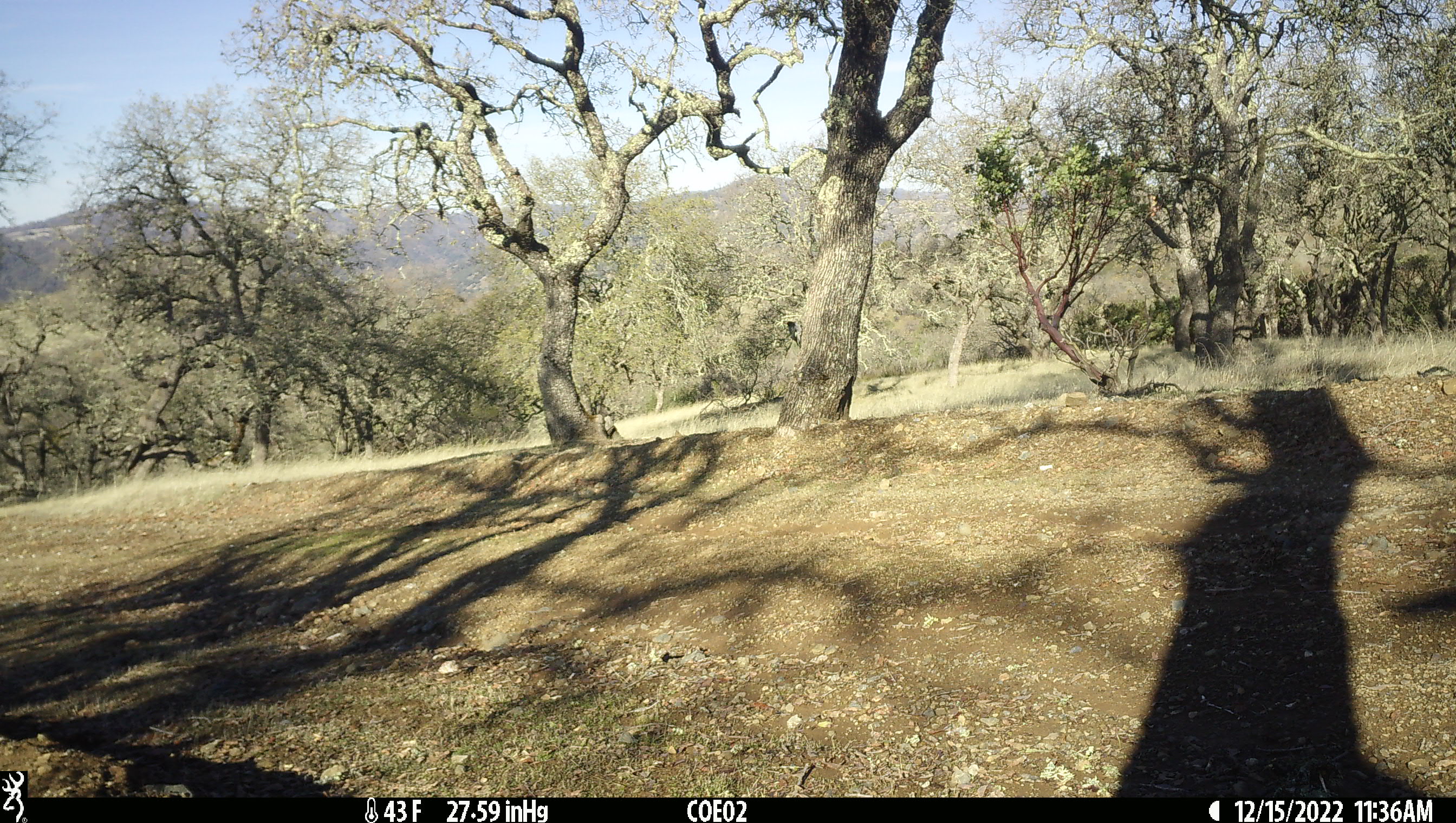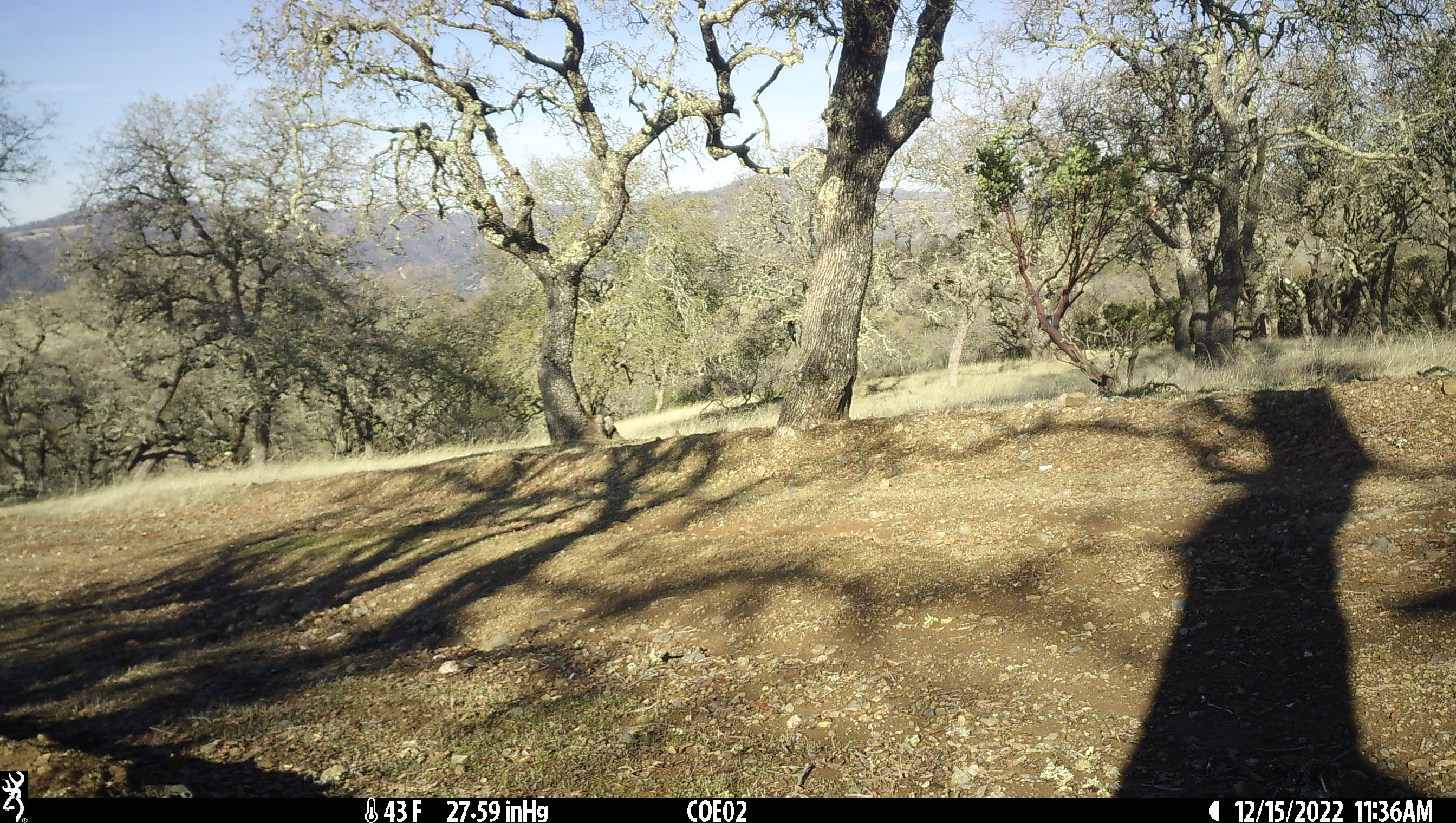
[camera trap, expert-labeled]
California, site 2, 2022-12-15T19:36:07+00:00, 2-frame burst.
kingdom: Animalia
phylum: Chordata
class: Aves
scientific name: Aves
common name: bird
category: unknown bird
Unknown bird (bird) (Aves).